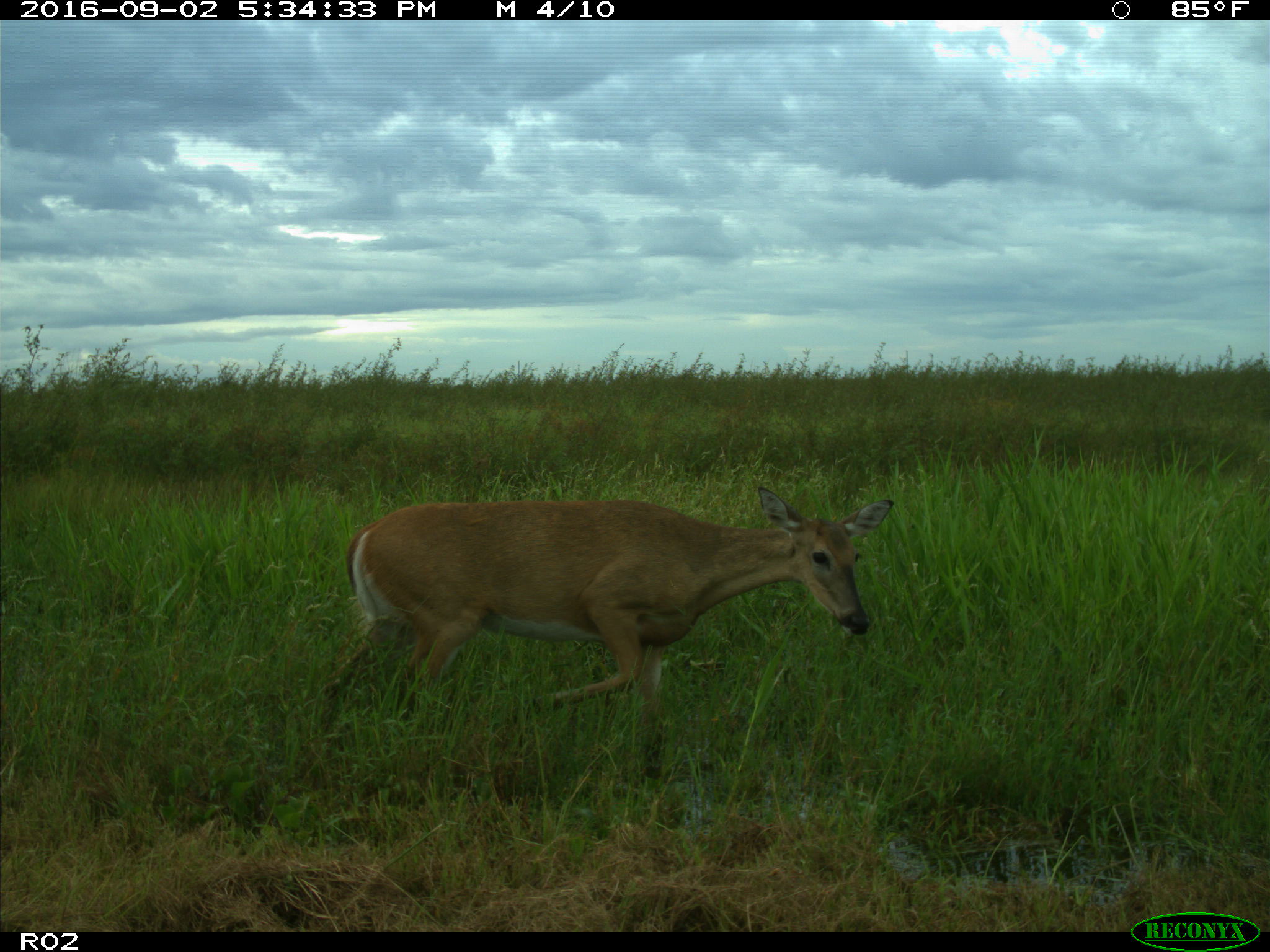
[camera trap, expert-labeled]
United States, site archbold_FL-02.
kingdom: Animalia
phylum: Chordata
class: Mammalia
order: Artiodactyla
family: Cervidae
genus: Odocoileus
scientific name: Odocoileus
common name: deer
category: unidentified deer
Unidentified deer (deer) (Odocoileus).